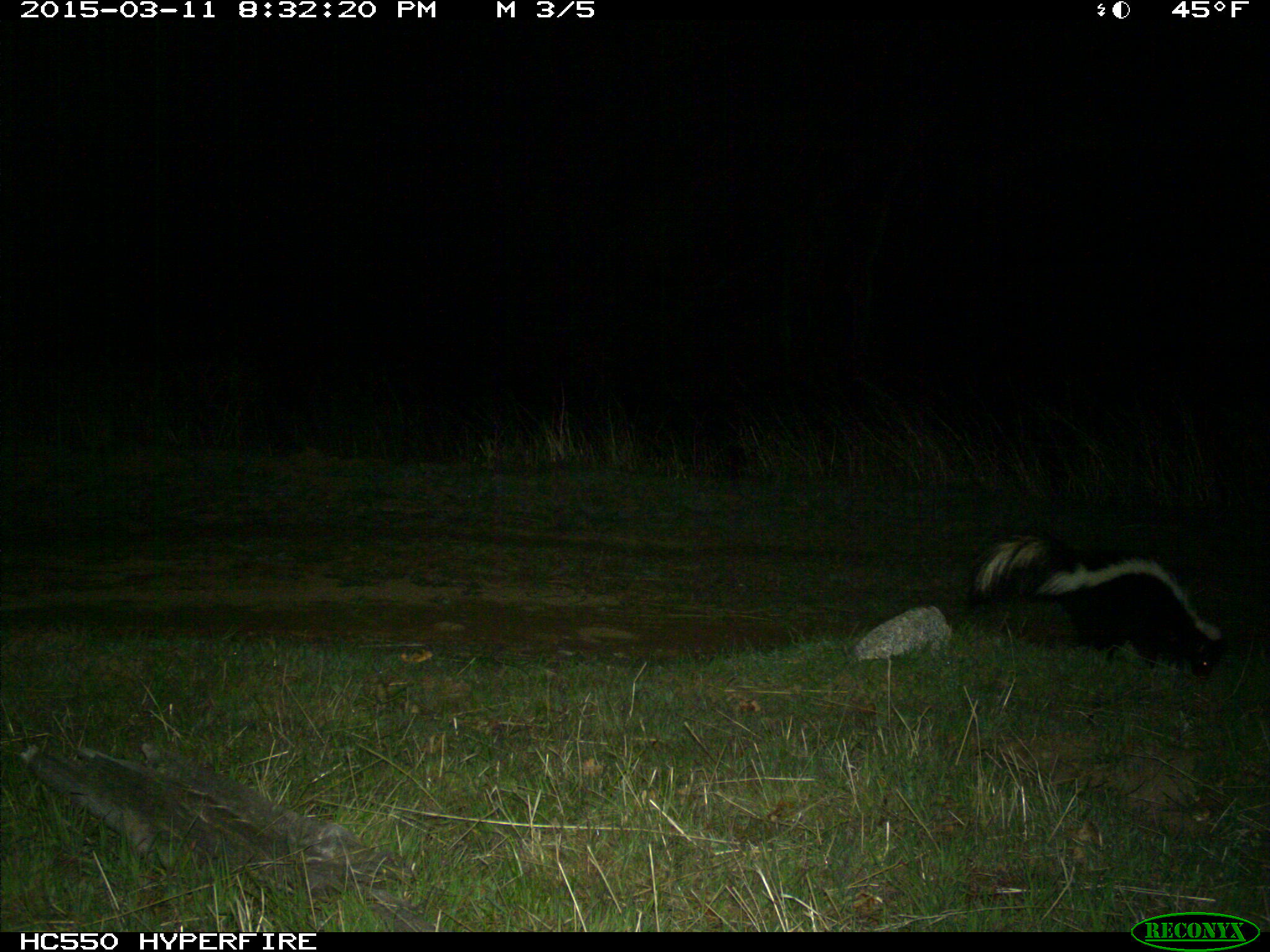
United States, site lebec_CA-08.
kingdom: Animalia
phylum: Chordata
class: Mammalia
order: Carnivora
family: Mephitidae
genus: Mephitis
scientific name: Mephitis mephitis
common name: striped skunk